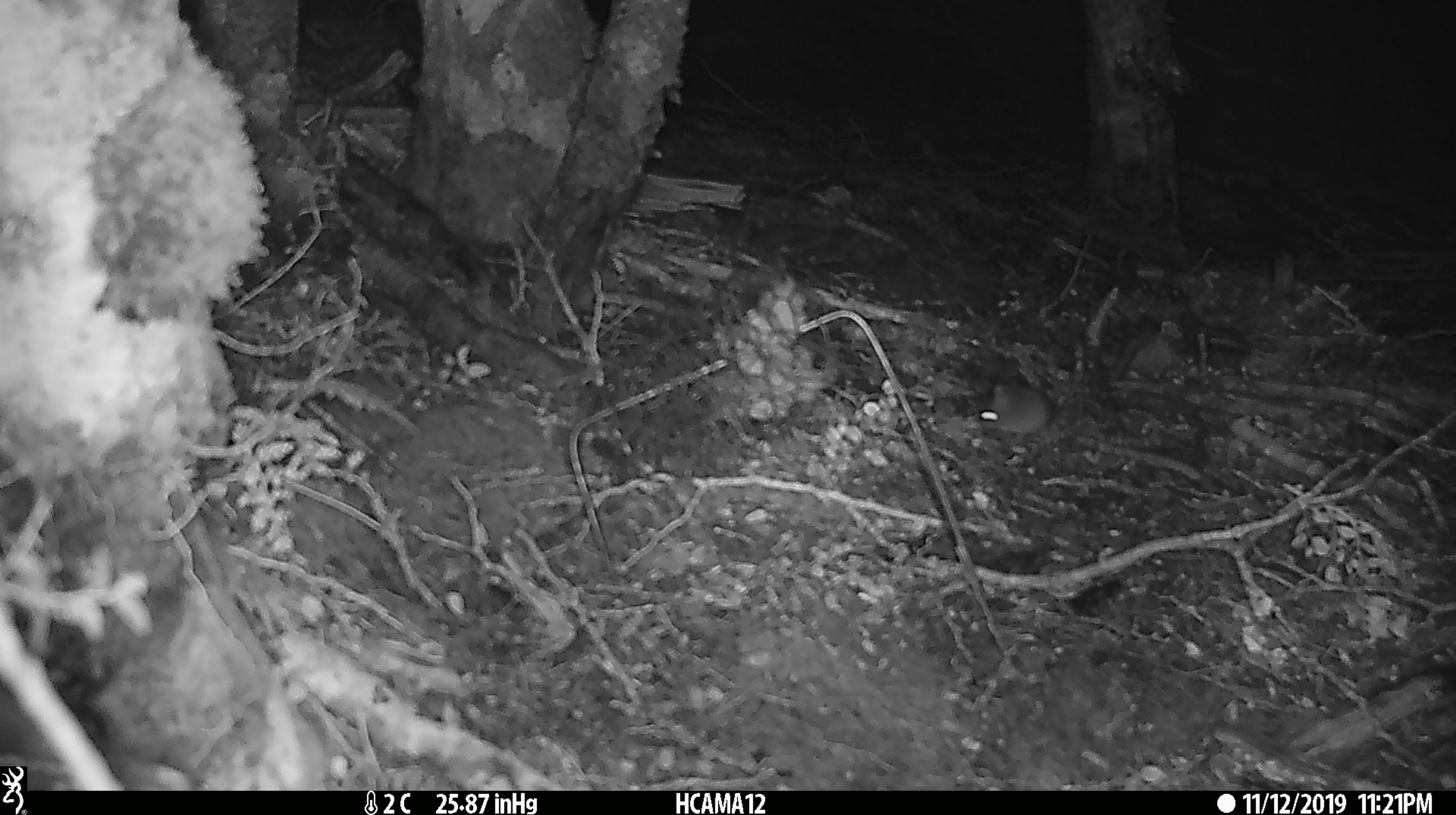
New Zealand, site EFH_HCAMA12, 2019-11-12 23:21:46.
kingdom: Animalia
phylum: Chordata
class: Mammalia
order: Rodentia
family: Muridae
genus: Mus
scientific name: Mus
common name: mouse